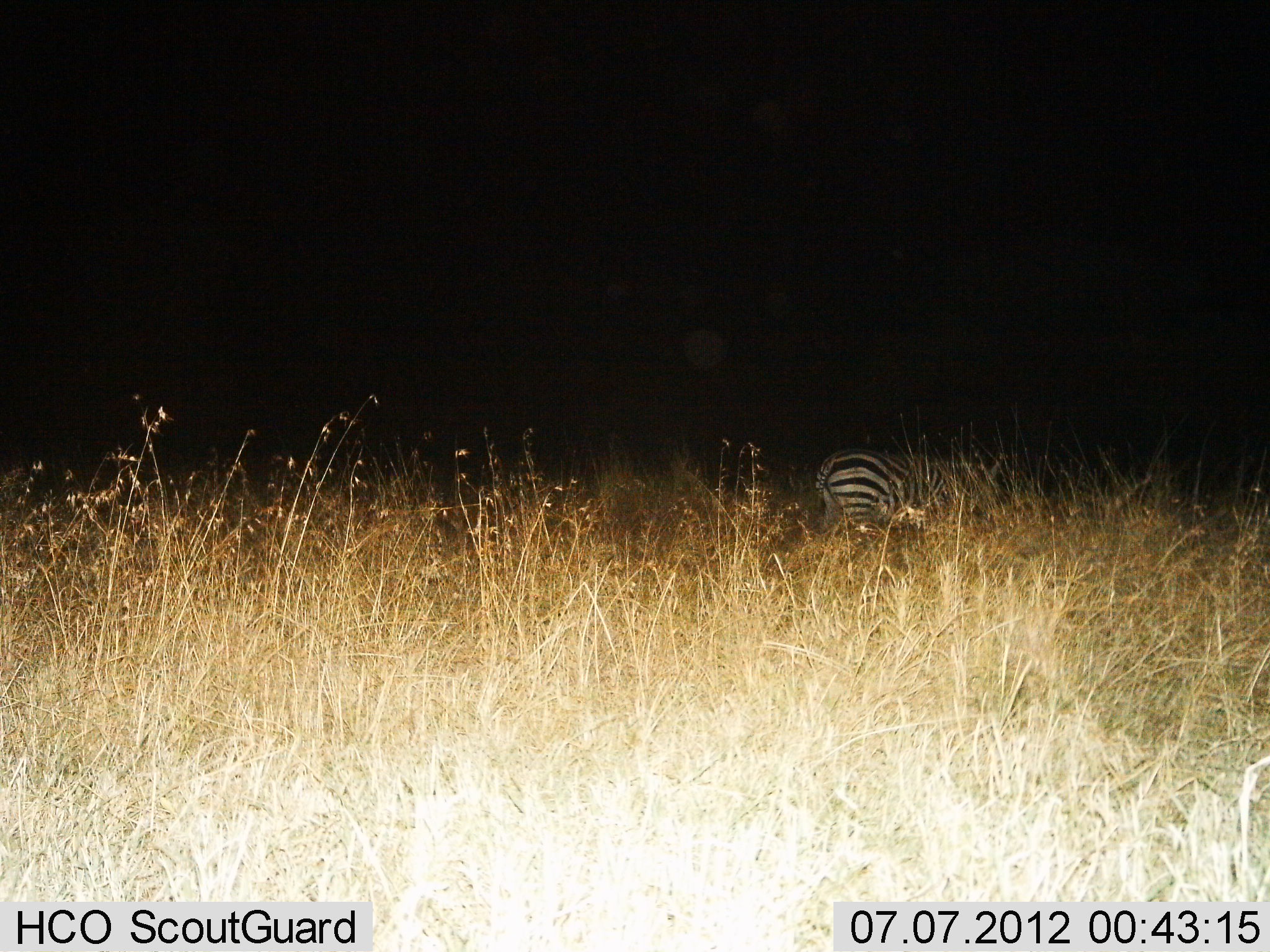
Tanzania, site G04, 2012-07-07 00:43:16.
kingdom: Animalia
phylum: Chordata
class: Mammalia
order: Perissodactyla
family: Equidae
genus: Equus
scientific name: Equus quagga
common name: plains zebra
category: zebra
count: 1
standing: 70%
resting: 0%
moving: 0%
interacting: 0%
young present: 0%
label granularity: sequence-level